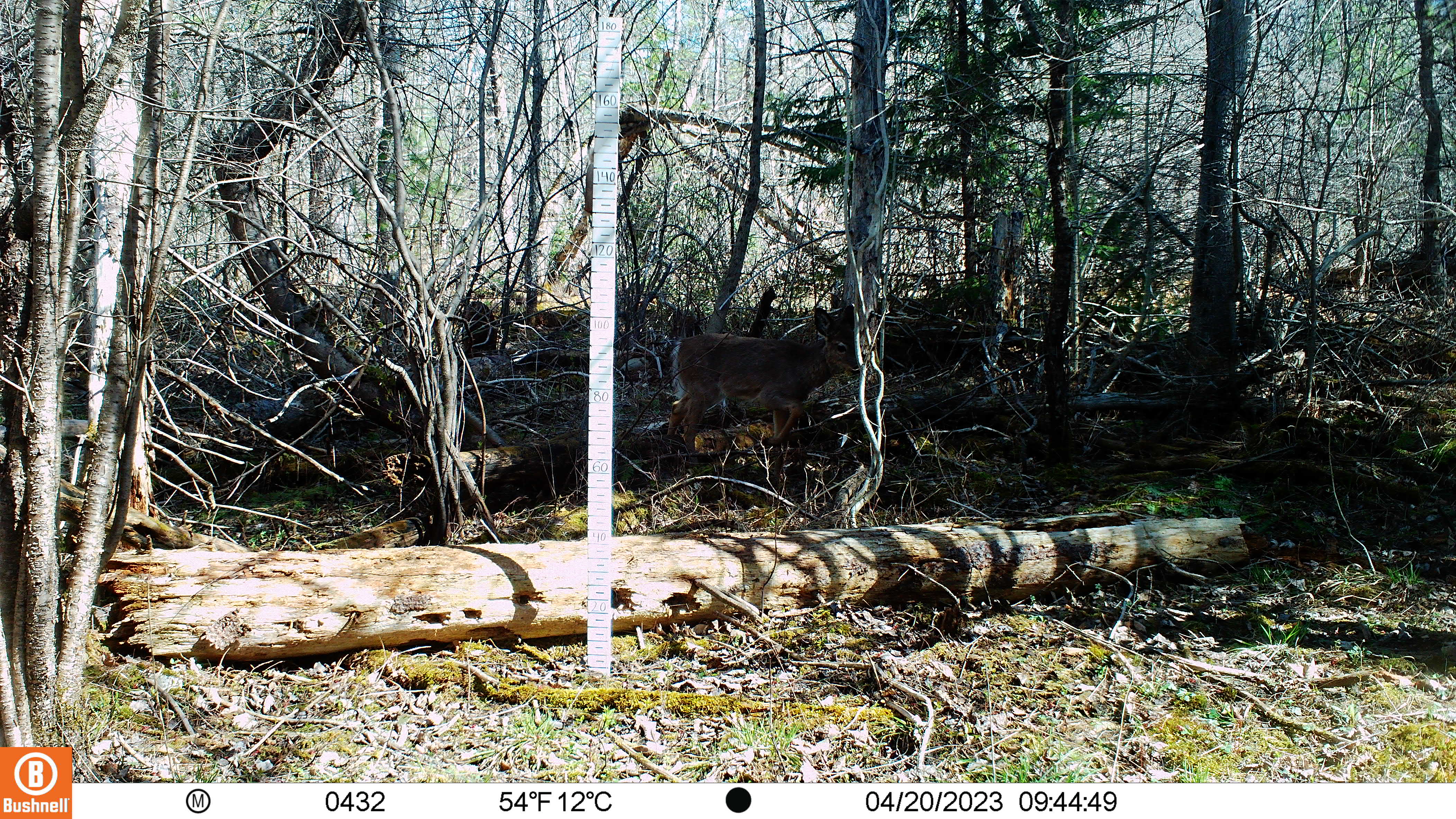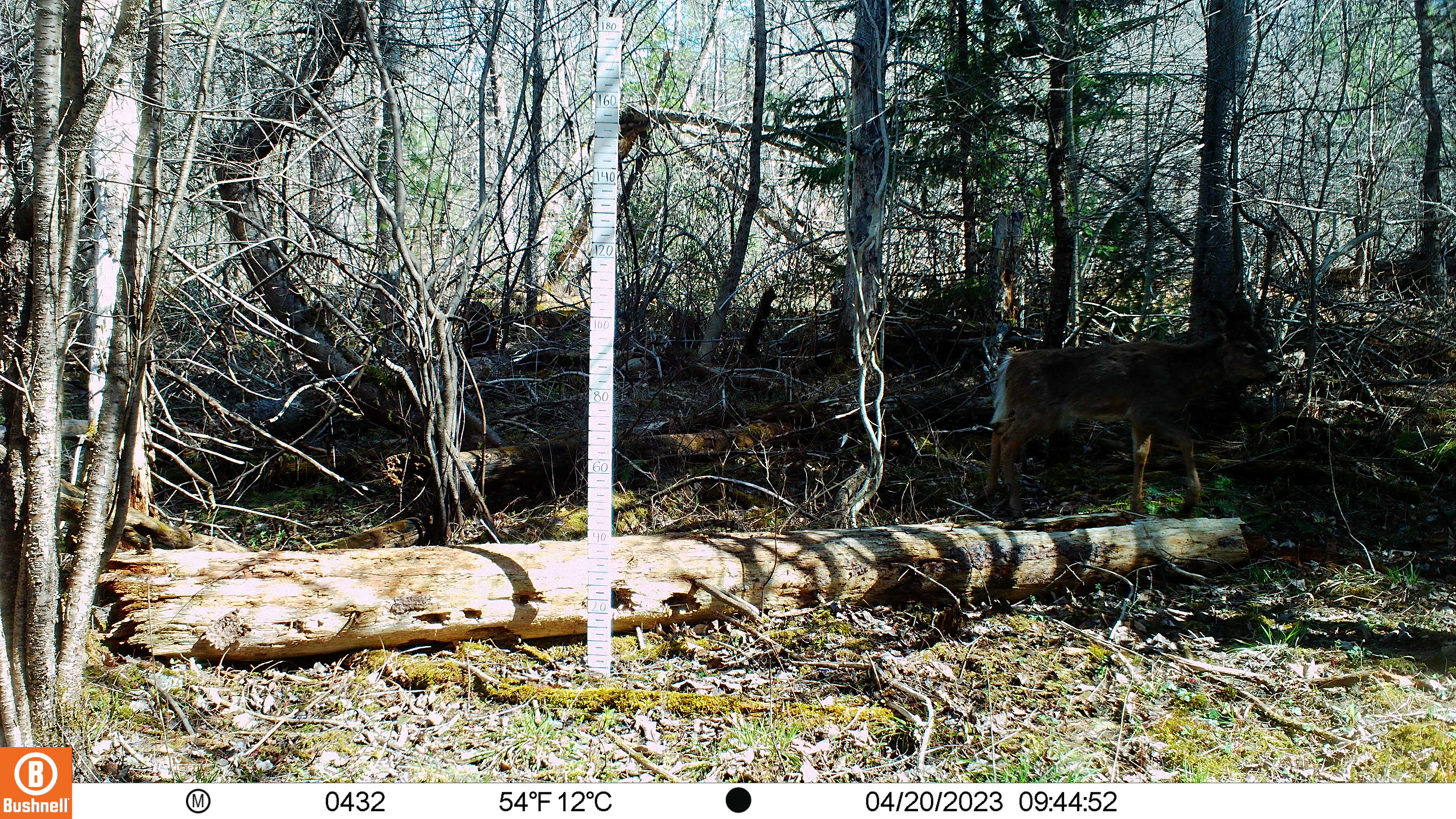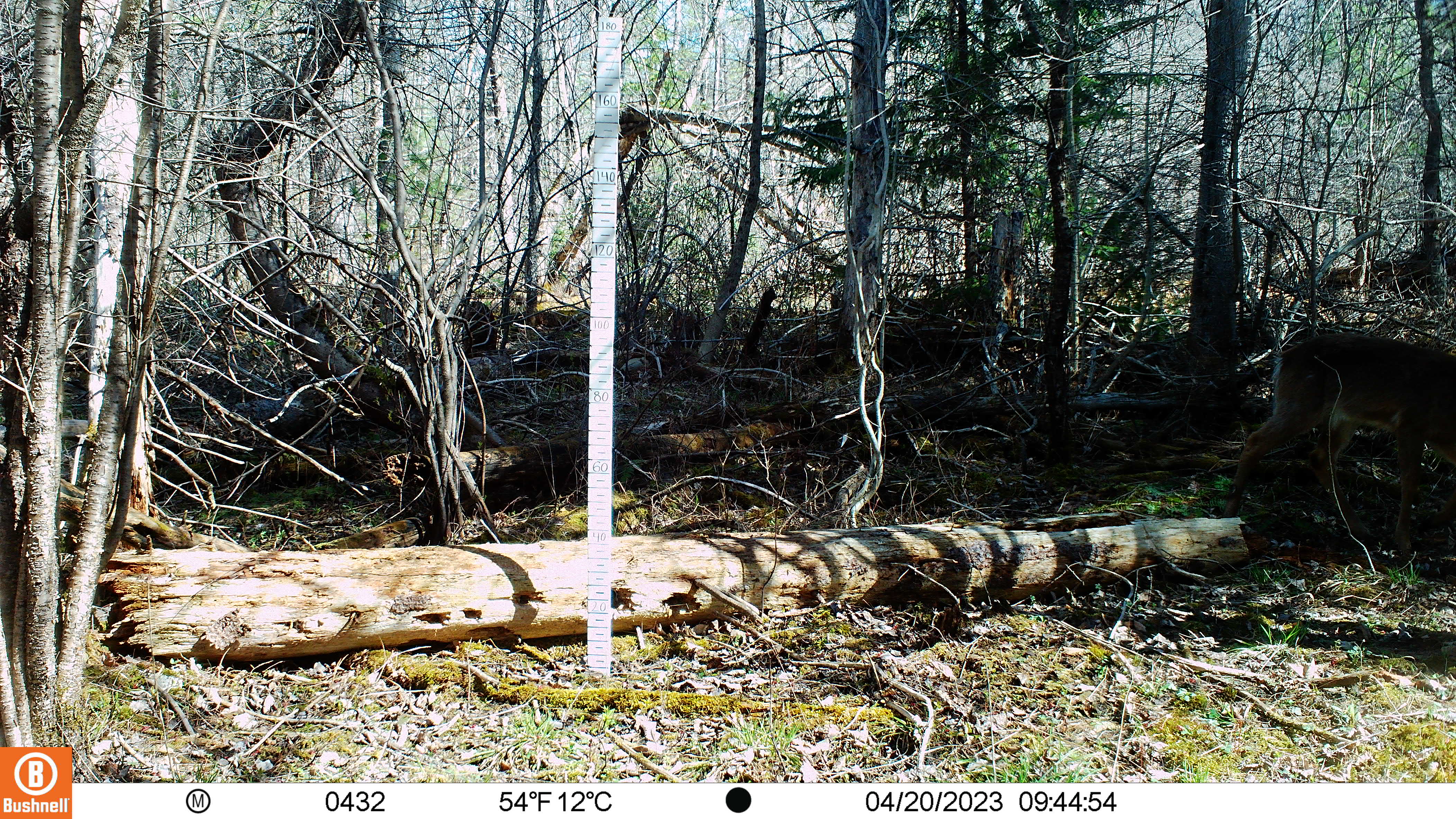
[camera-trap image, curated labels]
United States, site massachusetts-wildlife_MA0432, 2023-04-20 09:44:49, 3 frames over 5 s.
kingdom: Animalia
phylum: Chordata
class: Mammalia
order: Artiodactyla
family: Cervidae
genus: Odocoileus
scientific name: Odocoileus virginianus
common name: white-tailed deer